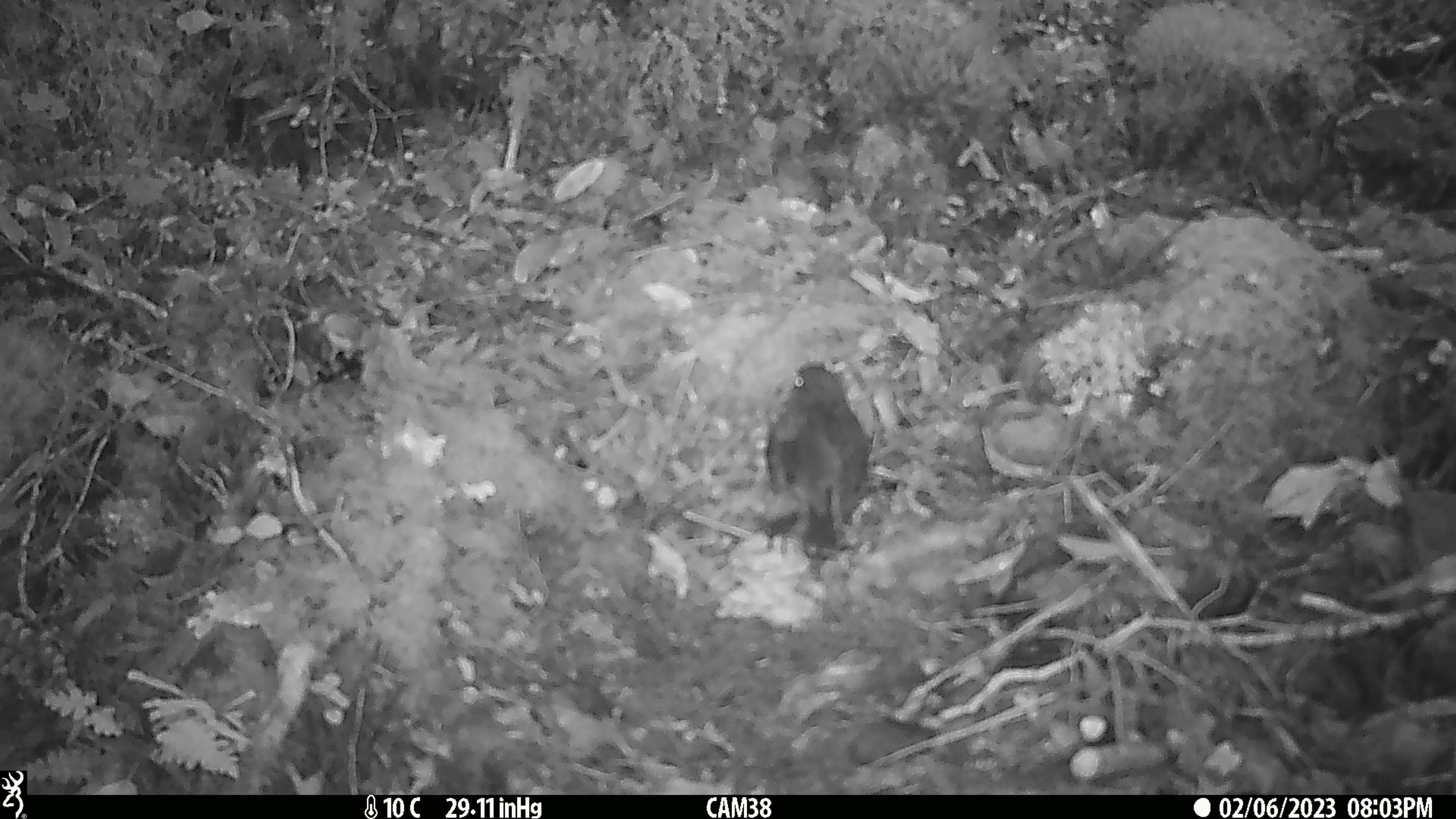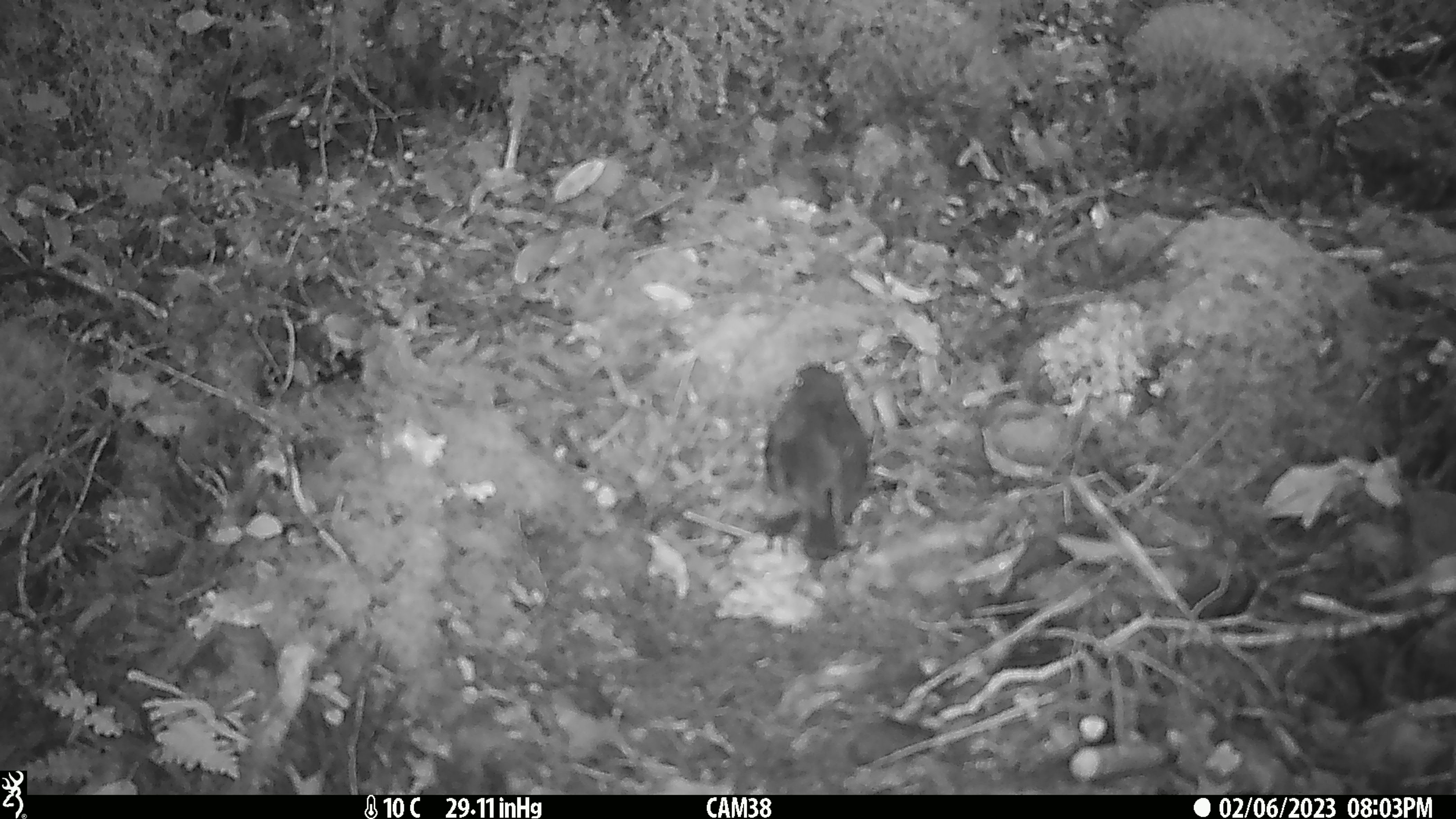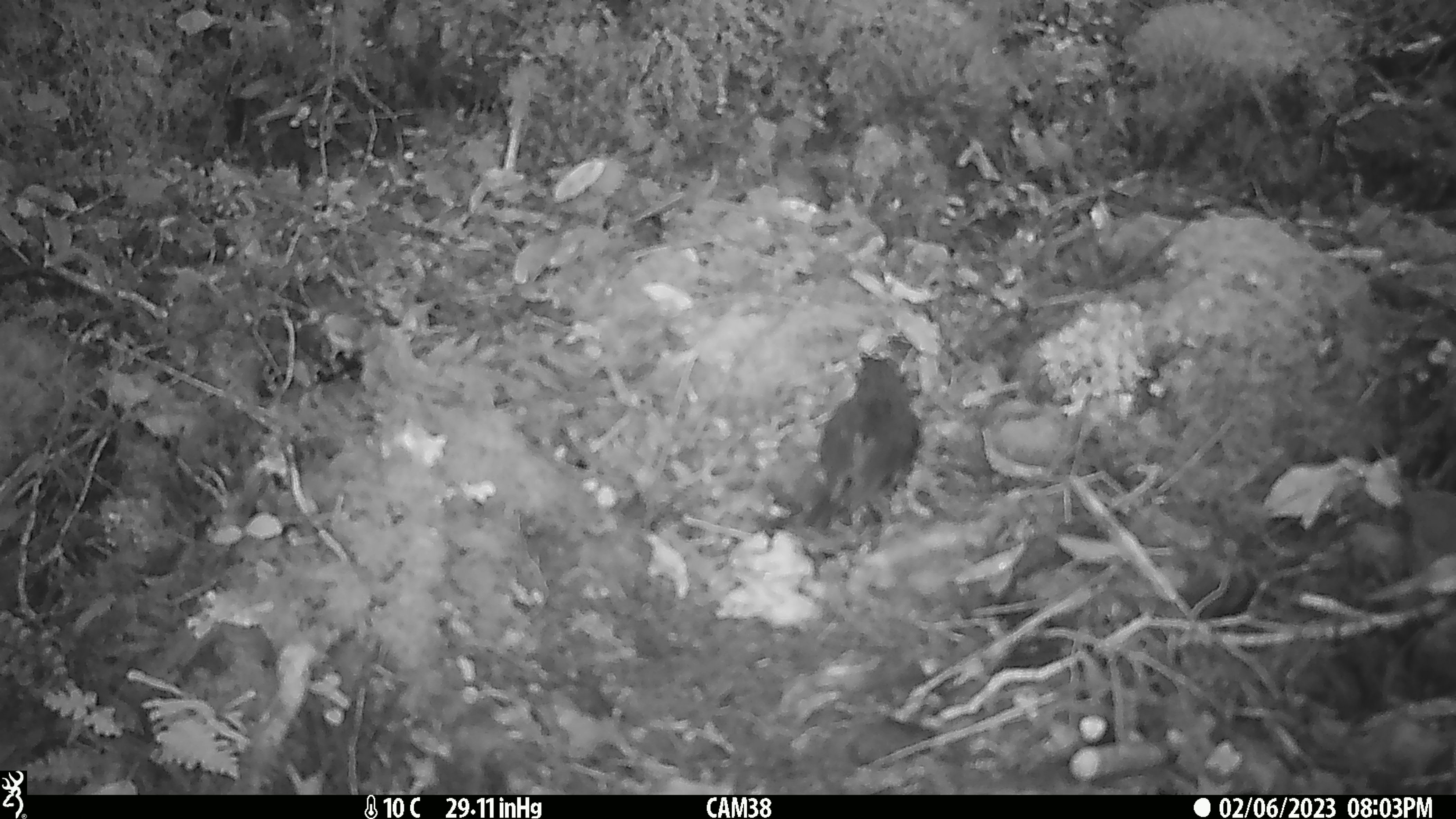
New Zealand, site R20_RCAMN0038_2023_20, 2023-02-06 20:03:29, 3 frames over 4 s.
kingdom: Animalia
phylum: Chordata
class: Aves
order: Passeriformes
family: Petroicidae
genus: Petroica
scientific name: Petroica australis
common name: new zealand robin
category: robin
Robin (new zealand robin) (Petroica australis).